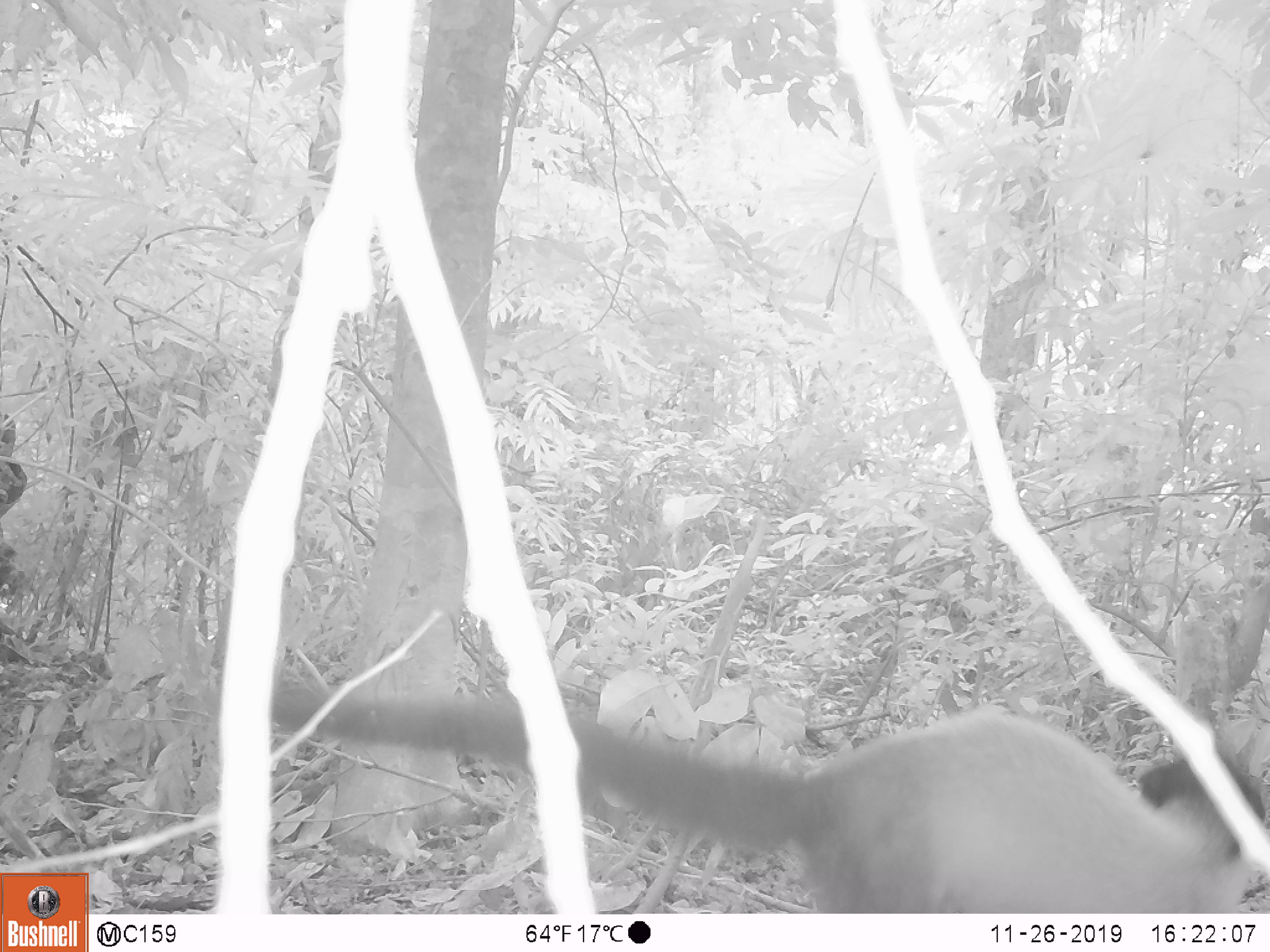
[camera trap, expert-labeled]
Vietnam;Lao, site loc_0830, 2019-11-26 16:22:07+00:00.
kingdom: Animalia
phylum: Chordata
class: Mammalia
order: Carnivora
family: Mustelidae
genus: Martes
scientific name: Martes flavigula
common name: yellow-throated marten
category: yellow throated marten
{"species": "yellow throated marten (yellow-throated marten) (Martes flavigula)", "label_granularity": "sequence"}